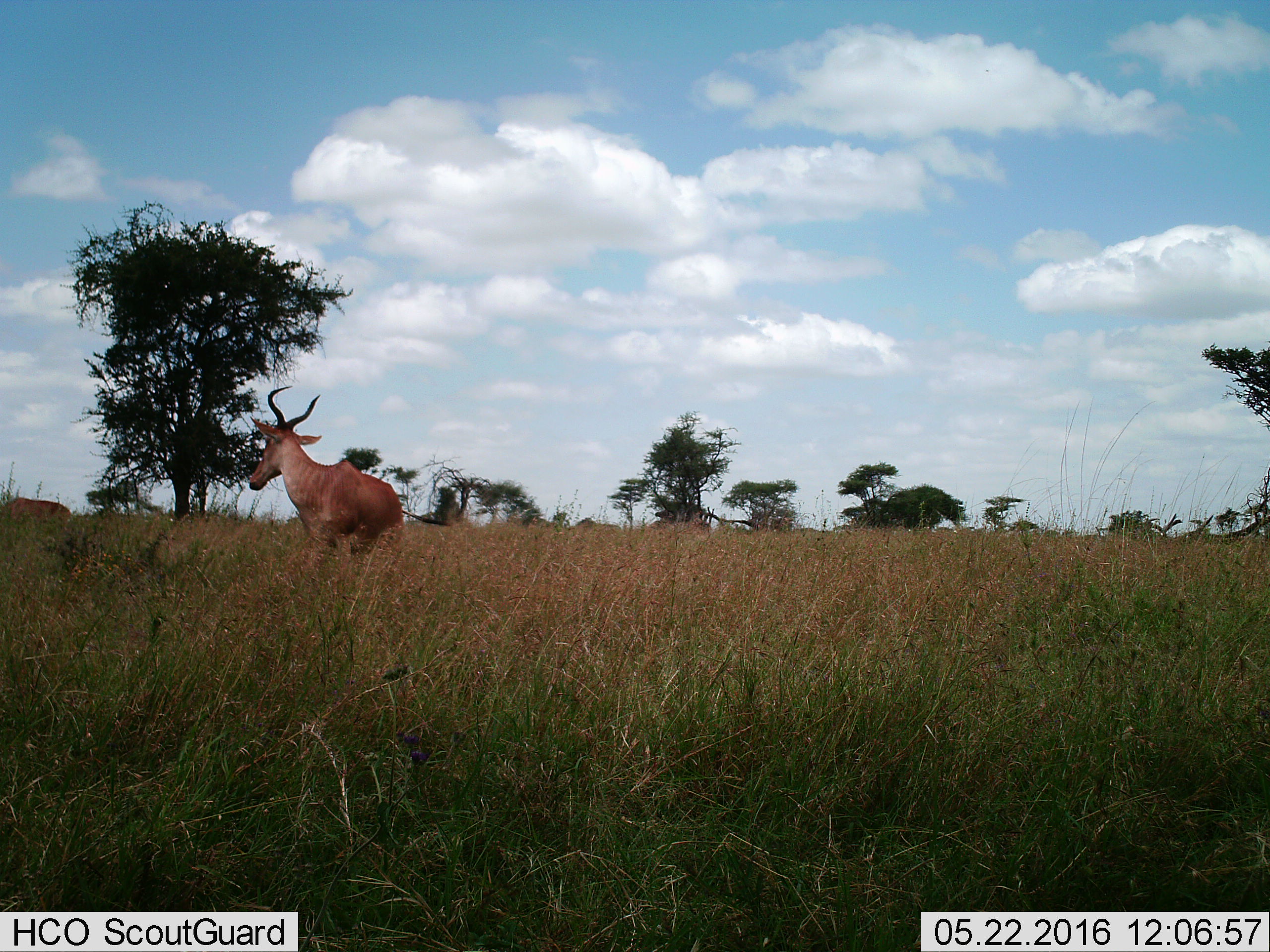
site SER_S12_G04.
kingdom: Animalia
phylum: Chordata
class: Mammalia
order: Artiodactyla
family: Bovidae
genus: Alcelaphus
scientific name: Alcelaphus buselaphus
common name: hartebeest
Hartebeest (Alcelaphus buselaphus), count 2. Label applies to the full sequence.